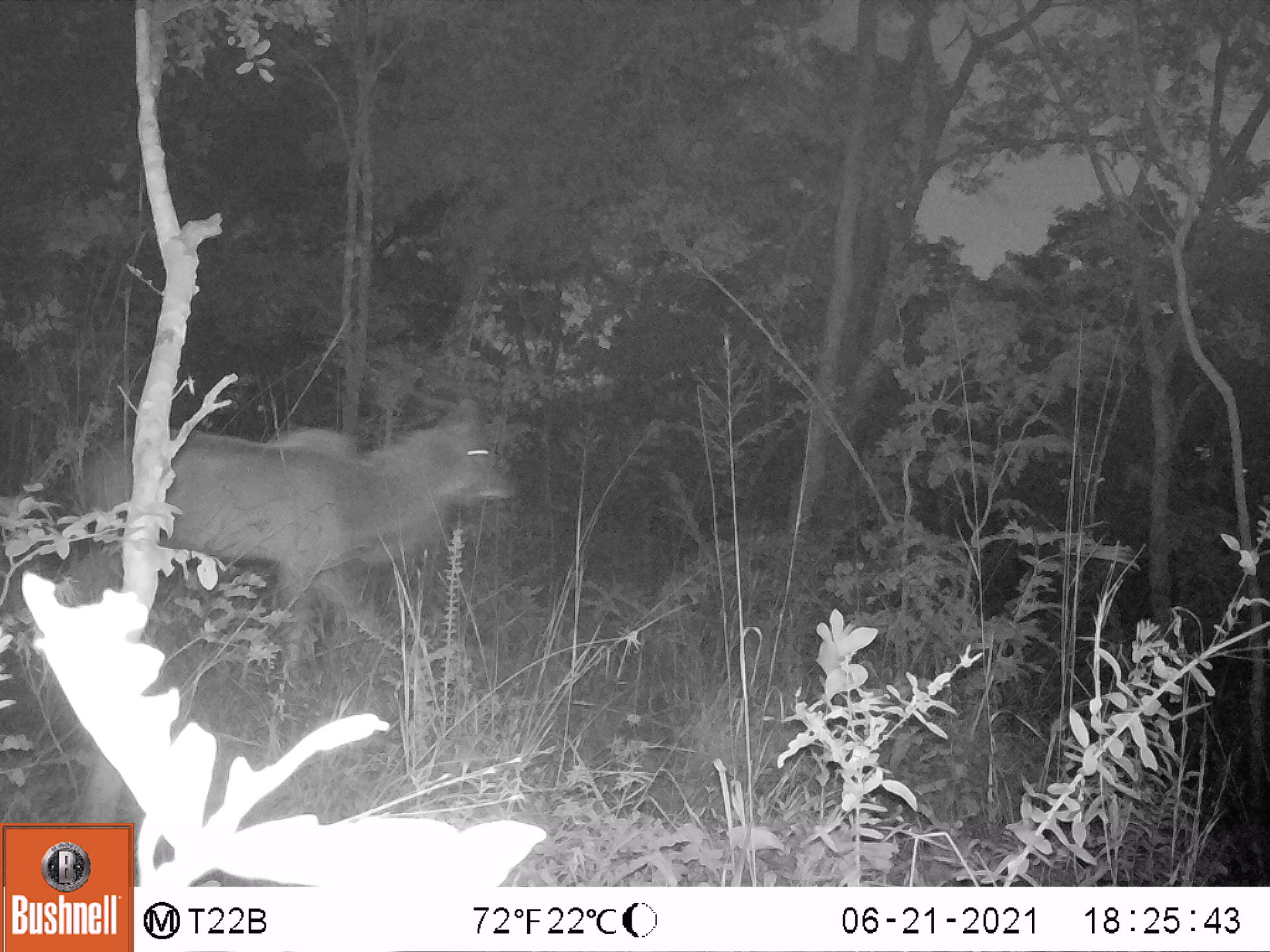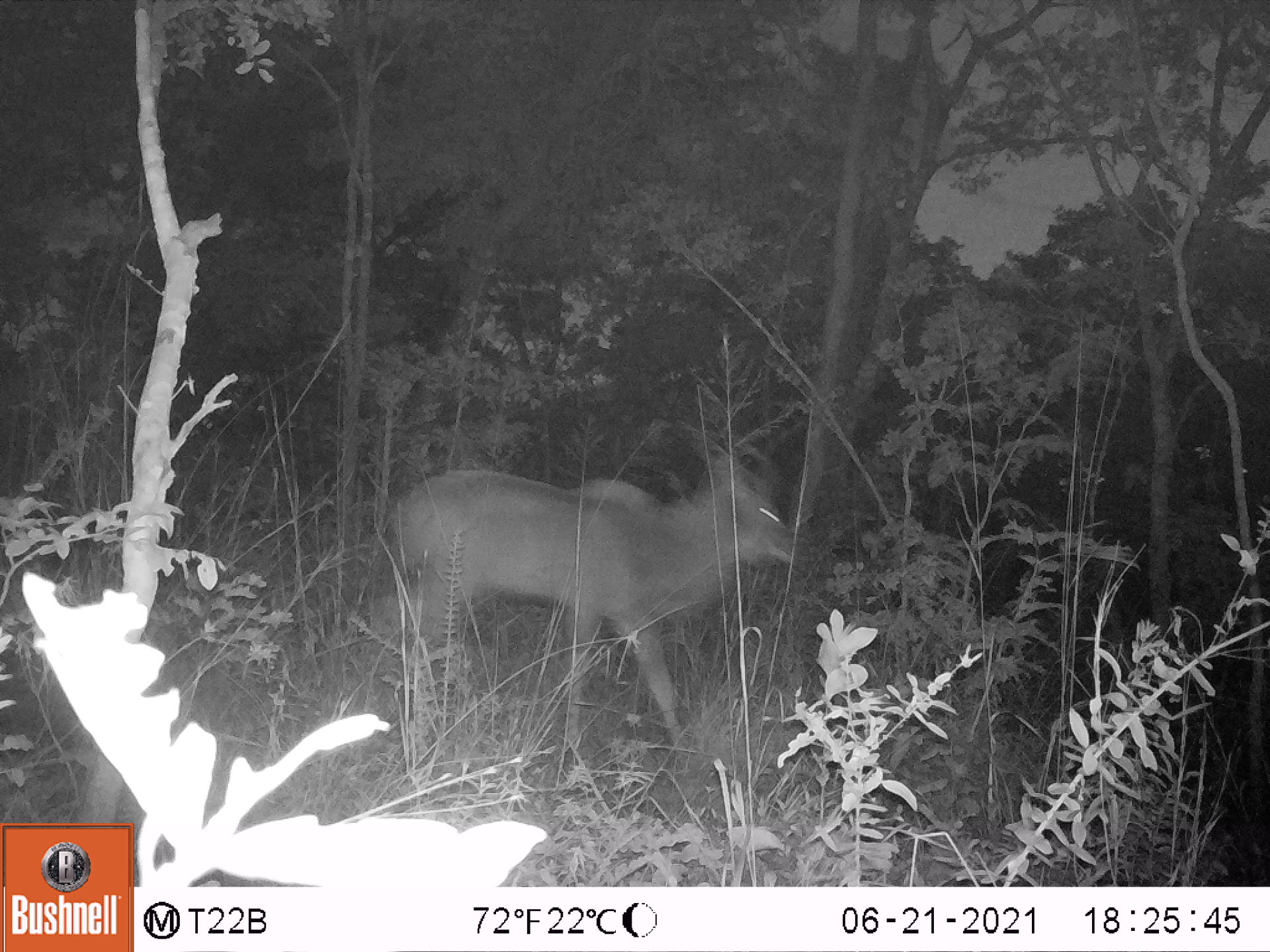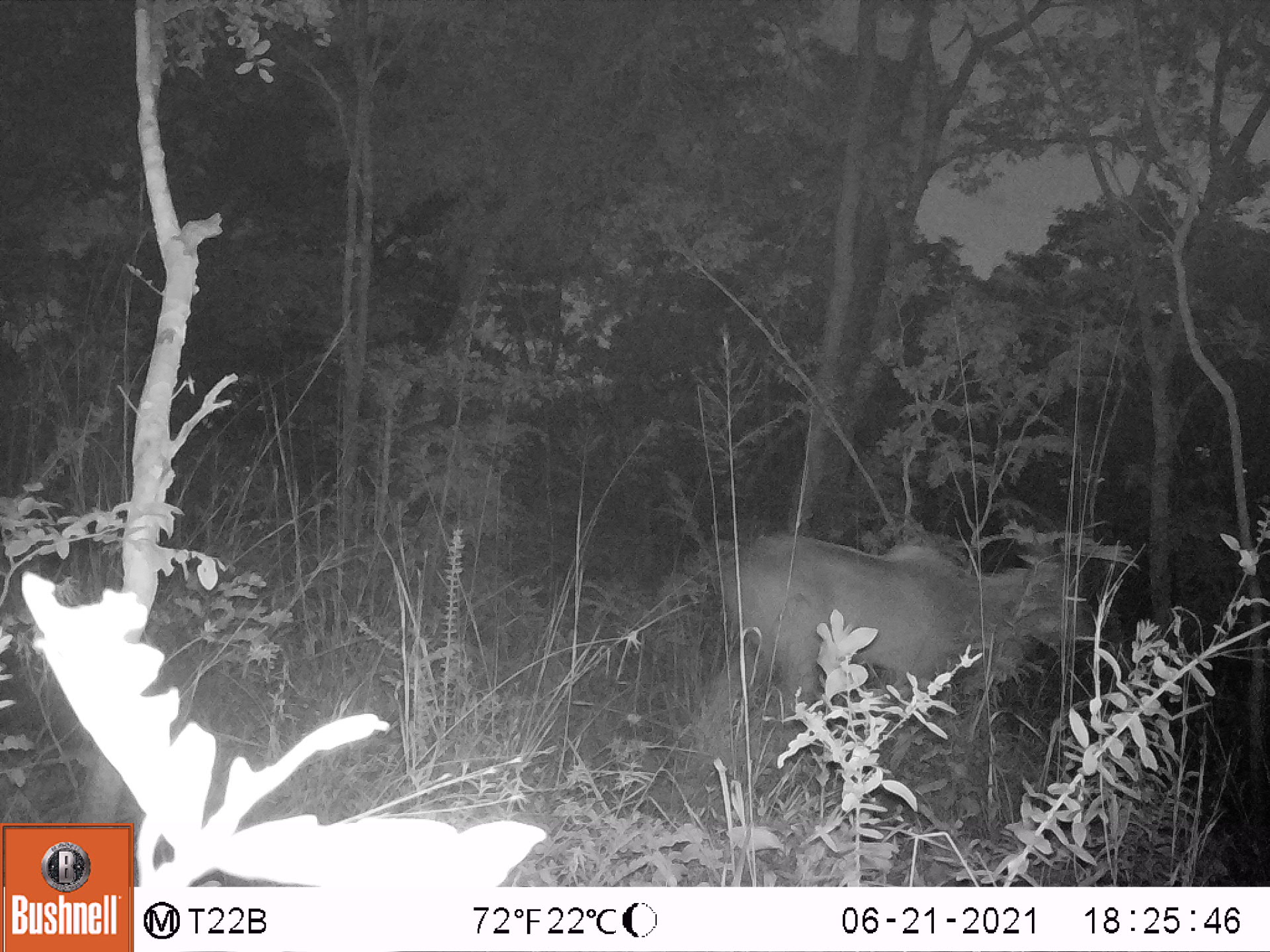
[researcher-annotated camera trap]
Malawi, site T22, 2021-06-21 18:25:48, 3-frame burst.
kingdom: Animalia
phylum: Chordata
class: Mammalia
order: Artiodactyla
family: Bovidae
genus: Tragelaphus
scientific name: Tragelaphus strepsiceros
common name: greater kudu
Greater kudu (Tragelaphus strepsiceros), count 1.